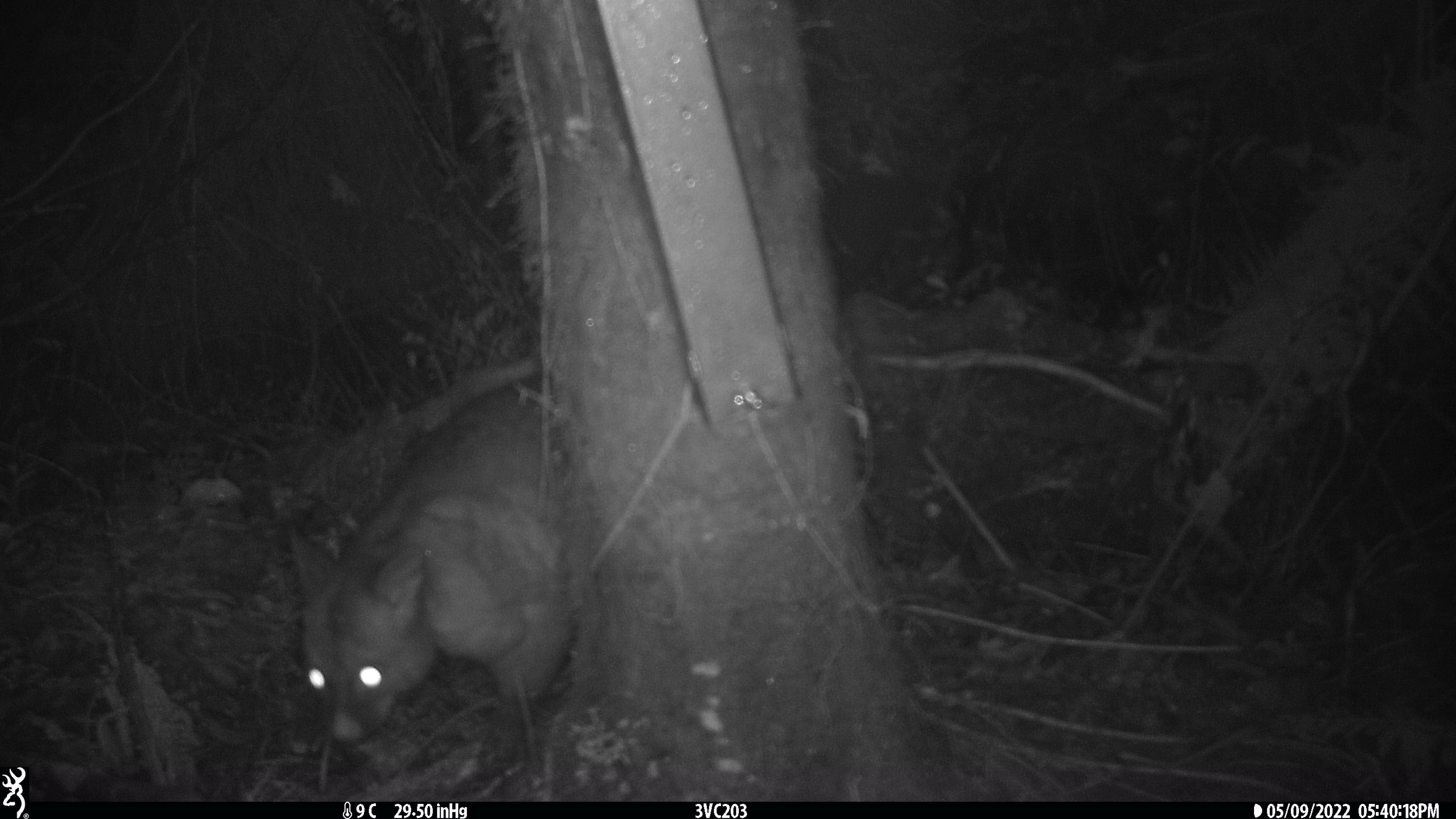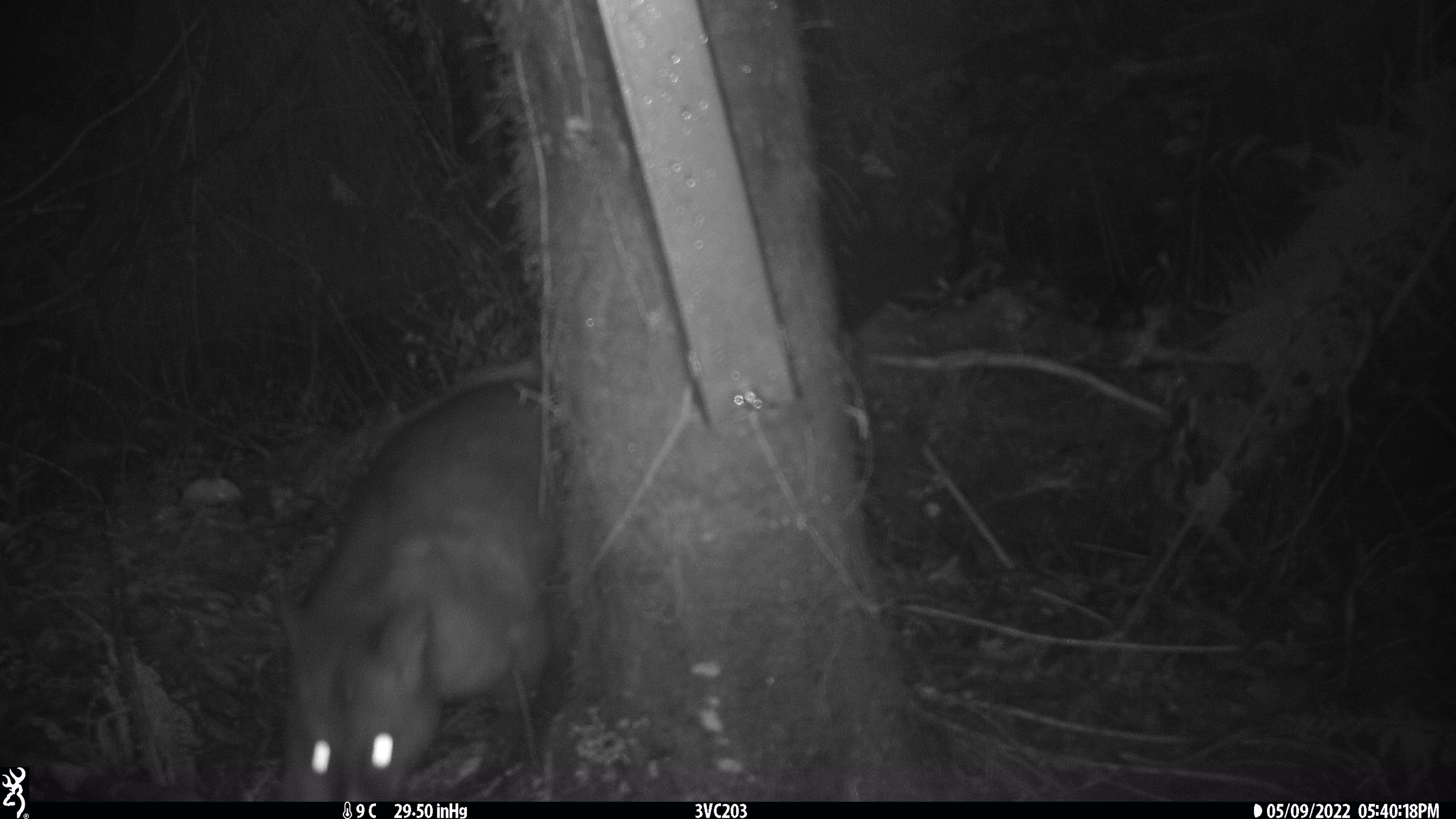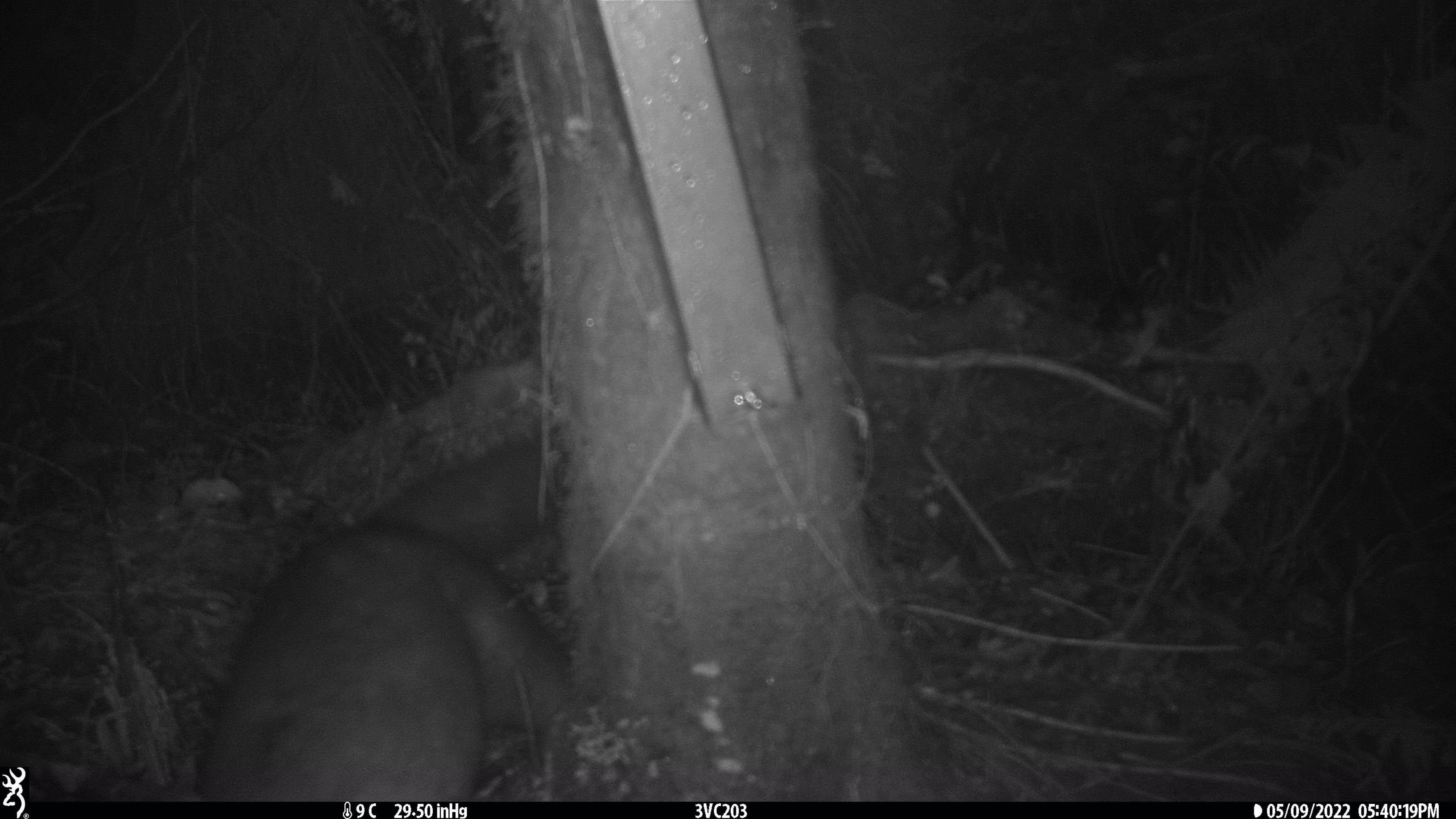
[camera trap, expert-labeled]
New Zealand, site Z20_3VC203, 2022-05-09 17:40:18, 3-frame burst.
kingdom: Animalia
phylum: Chordata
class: Mammalia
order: Diprotodontia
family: Phalangeridae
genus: Trichosurus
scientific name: Trichosurus vulpecula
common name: common brushtail possum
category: possum